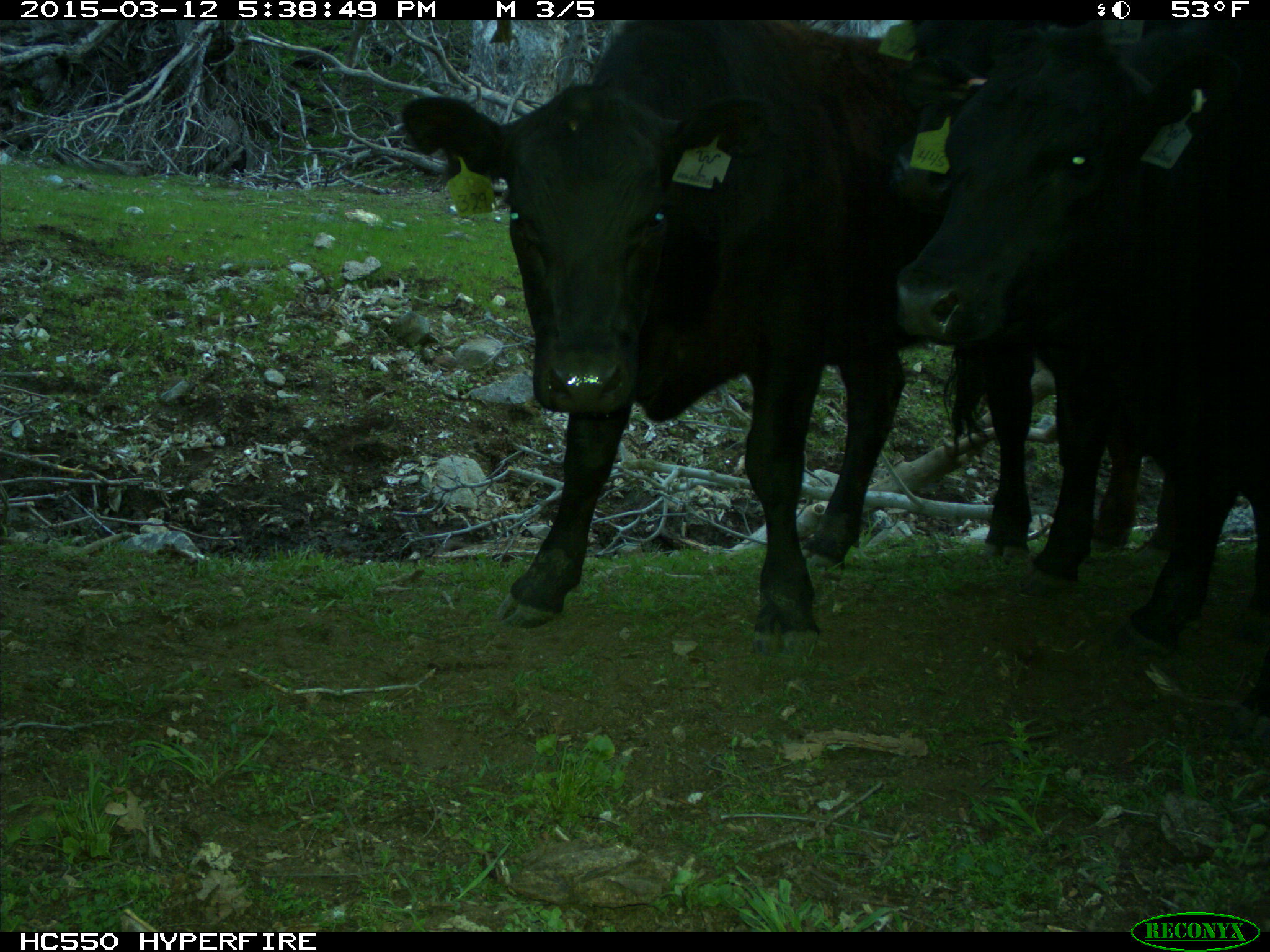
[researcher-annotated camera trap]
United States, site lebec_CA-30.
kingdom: Animalia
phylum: Chordata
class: Mammalia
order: Artiodactyla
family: Bovidae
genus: Bos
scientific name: Bos taurus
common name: domestic cow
Bos taurus (domestic cow).